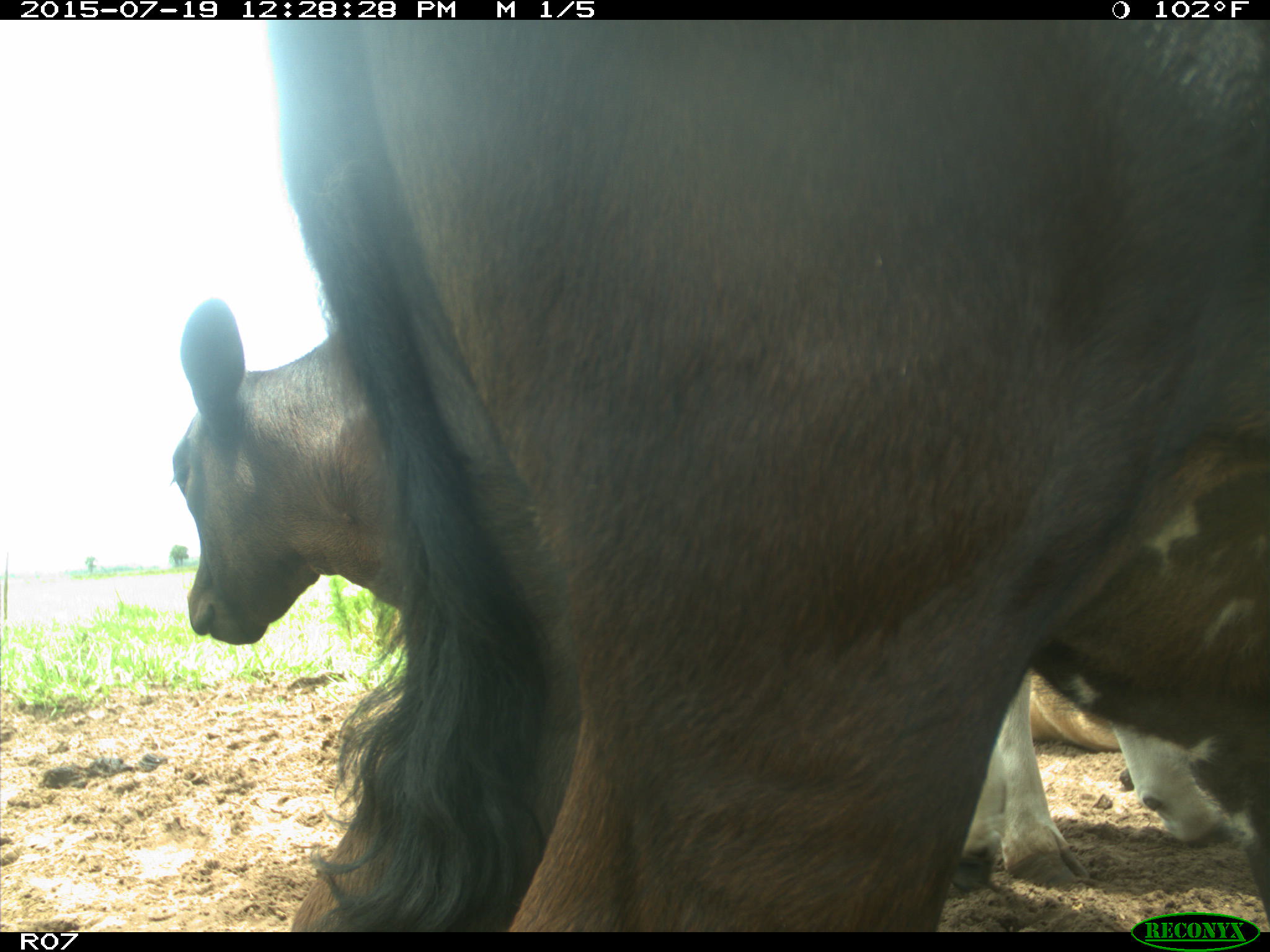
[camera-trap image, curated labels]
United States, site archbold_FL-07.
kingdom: Animalia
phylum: Chordata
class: Mammalia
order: Artiodactyla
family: Bovidae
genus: Bos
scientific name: Bos taurus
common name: domestic cow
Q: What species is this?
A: Bos taurus (domestic cow).